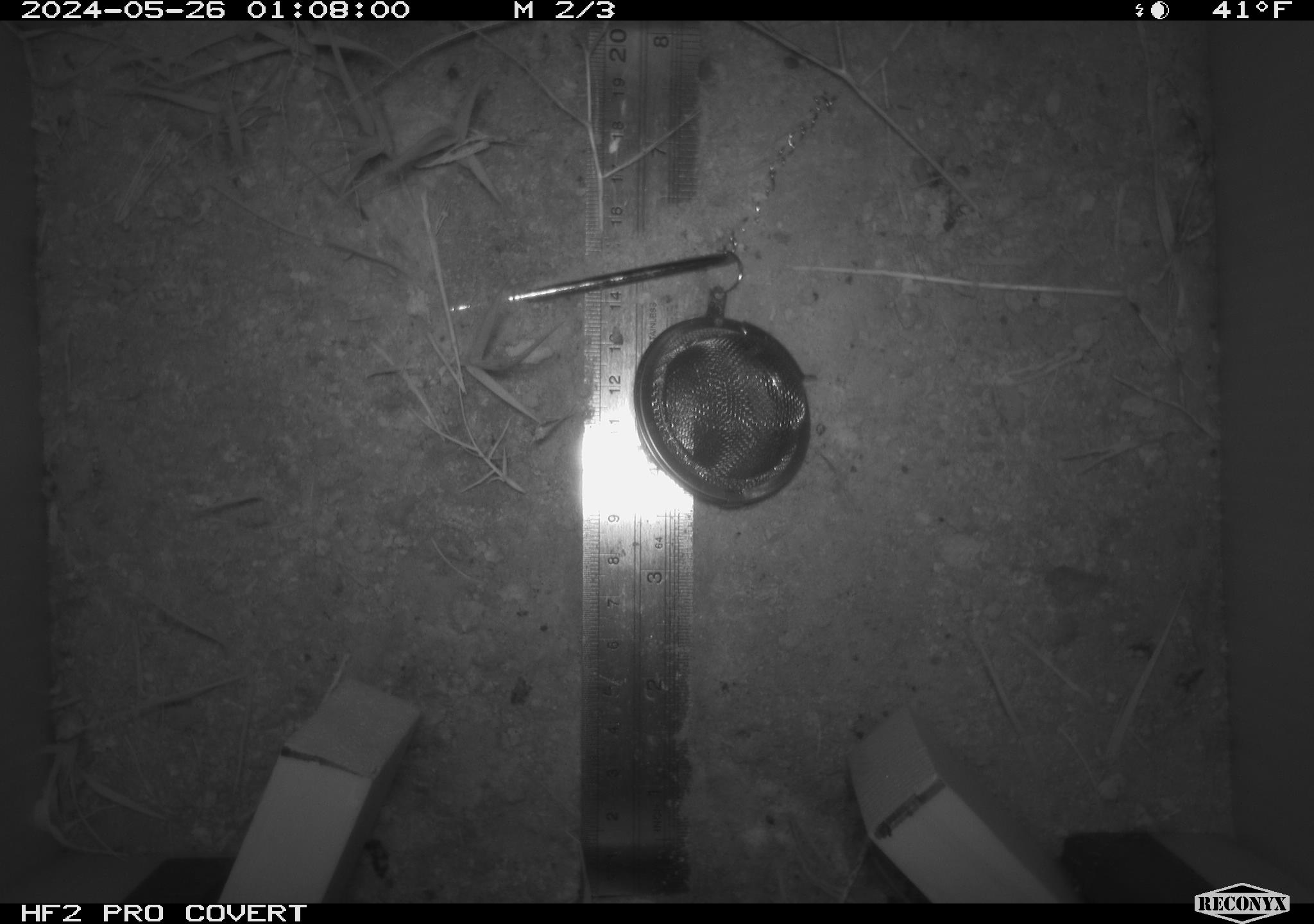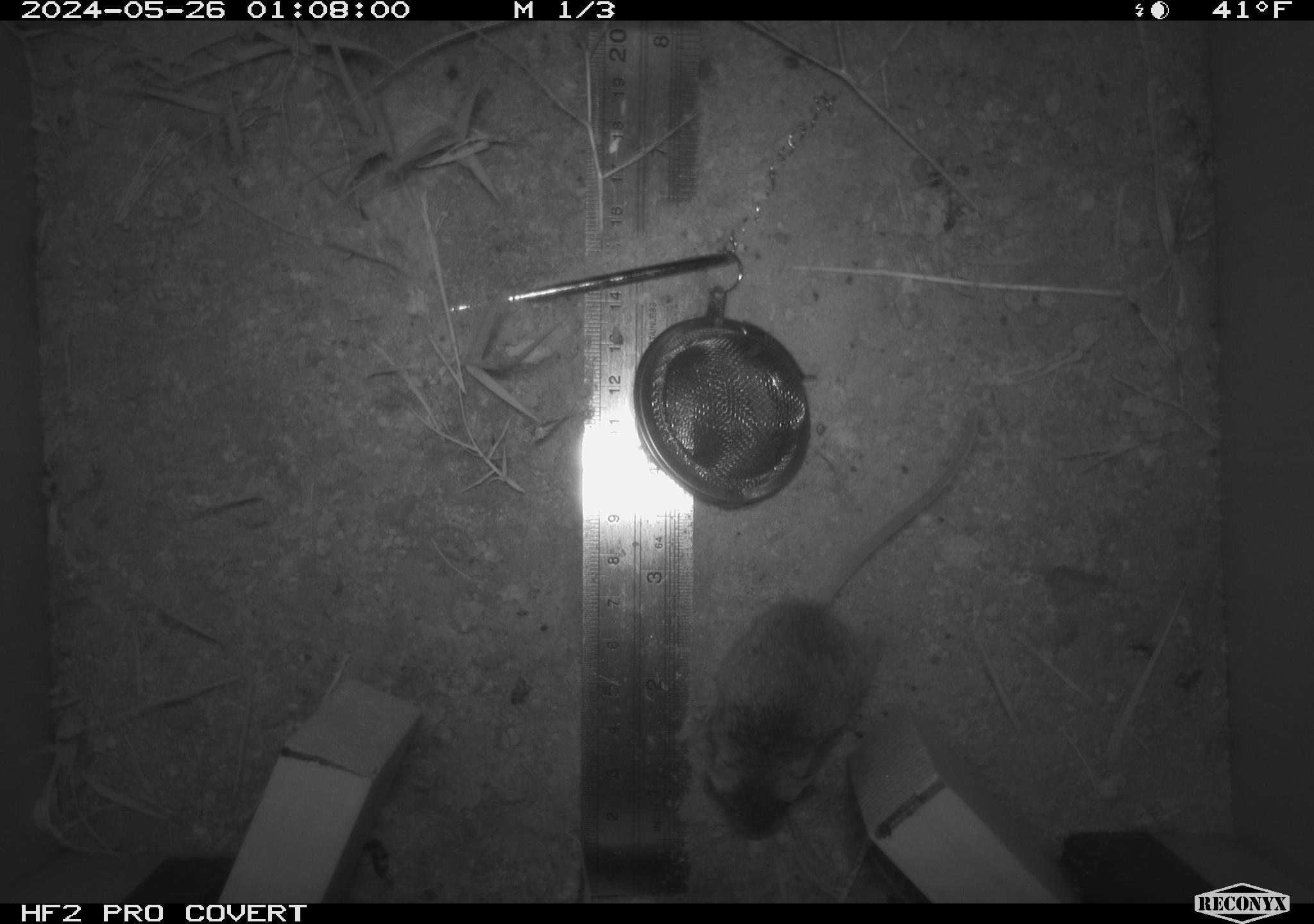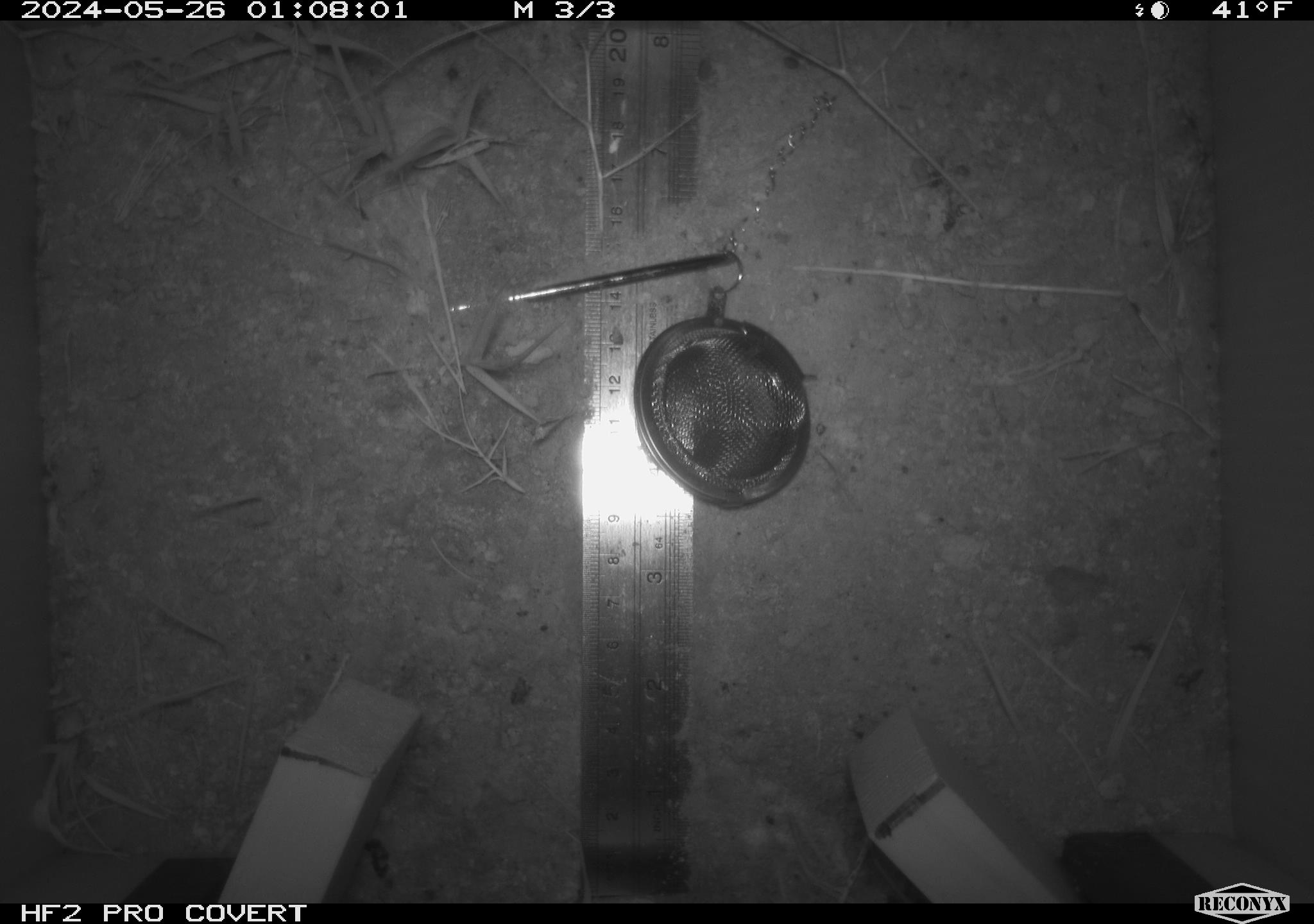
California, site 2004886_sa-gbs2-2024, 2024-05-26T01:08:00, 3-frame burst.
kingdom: Animalia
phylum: Chordata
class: Mammalia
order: Rodentia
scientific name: Rodentia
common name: mouse species